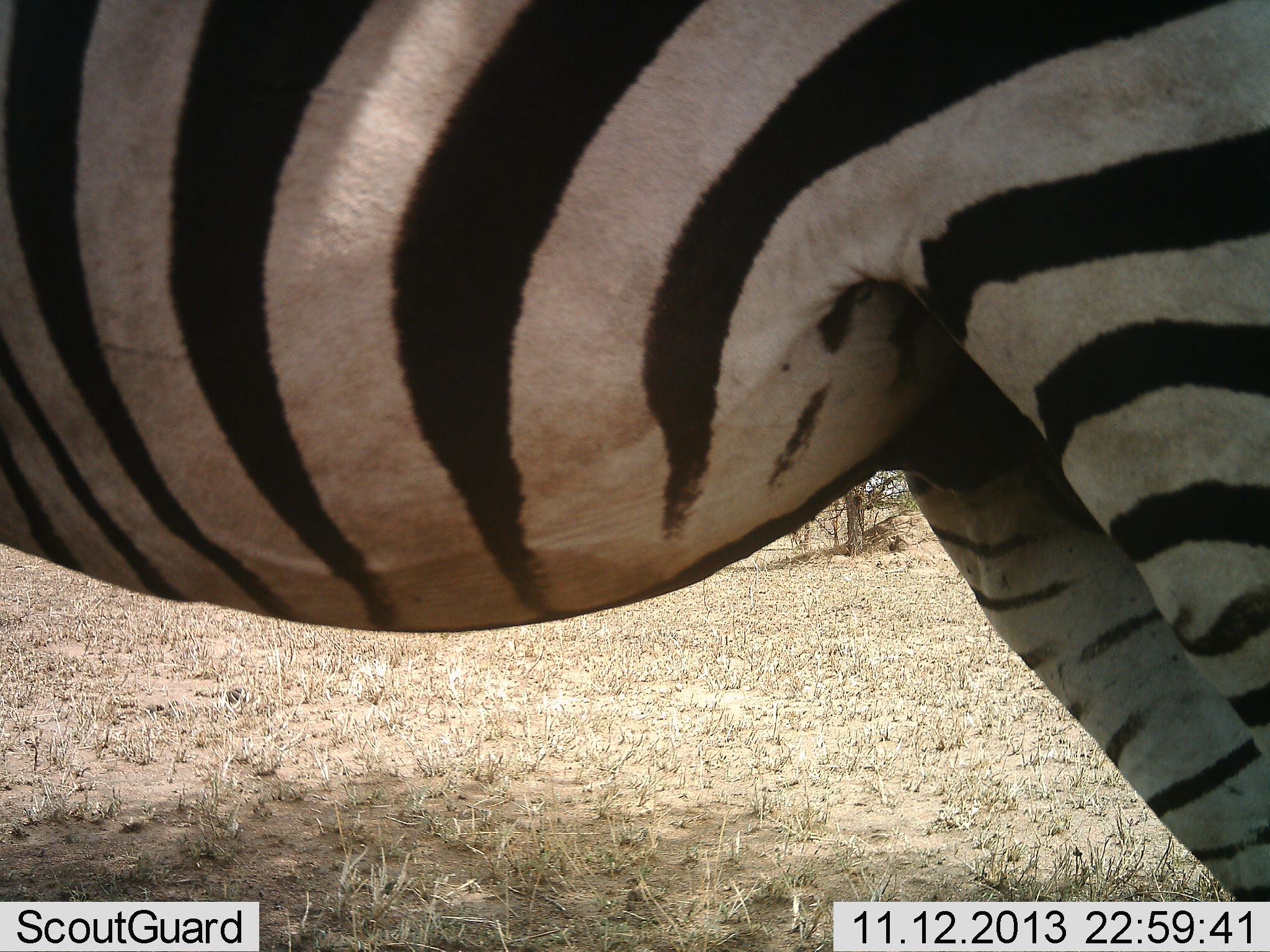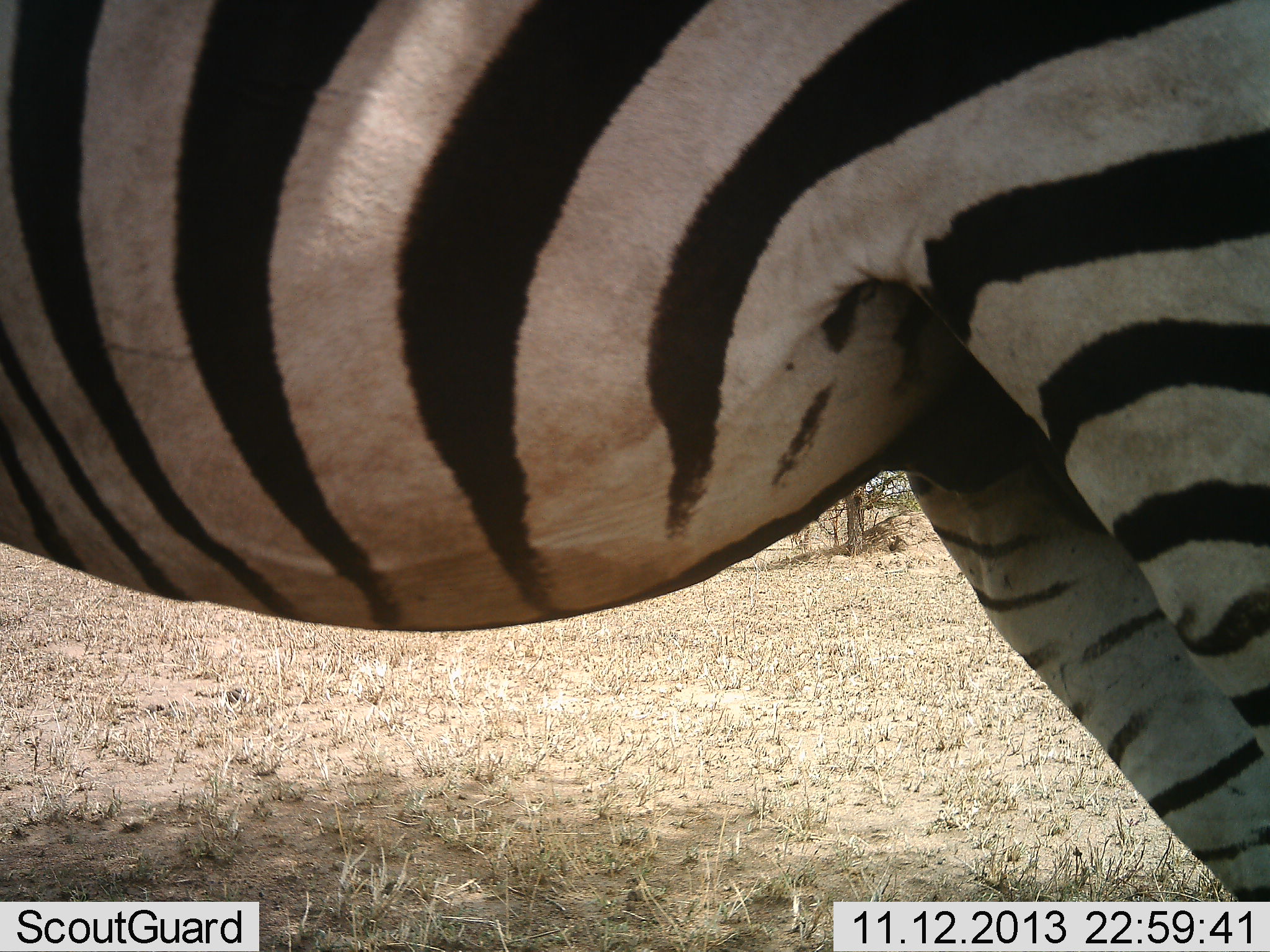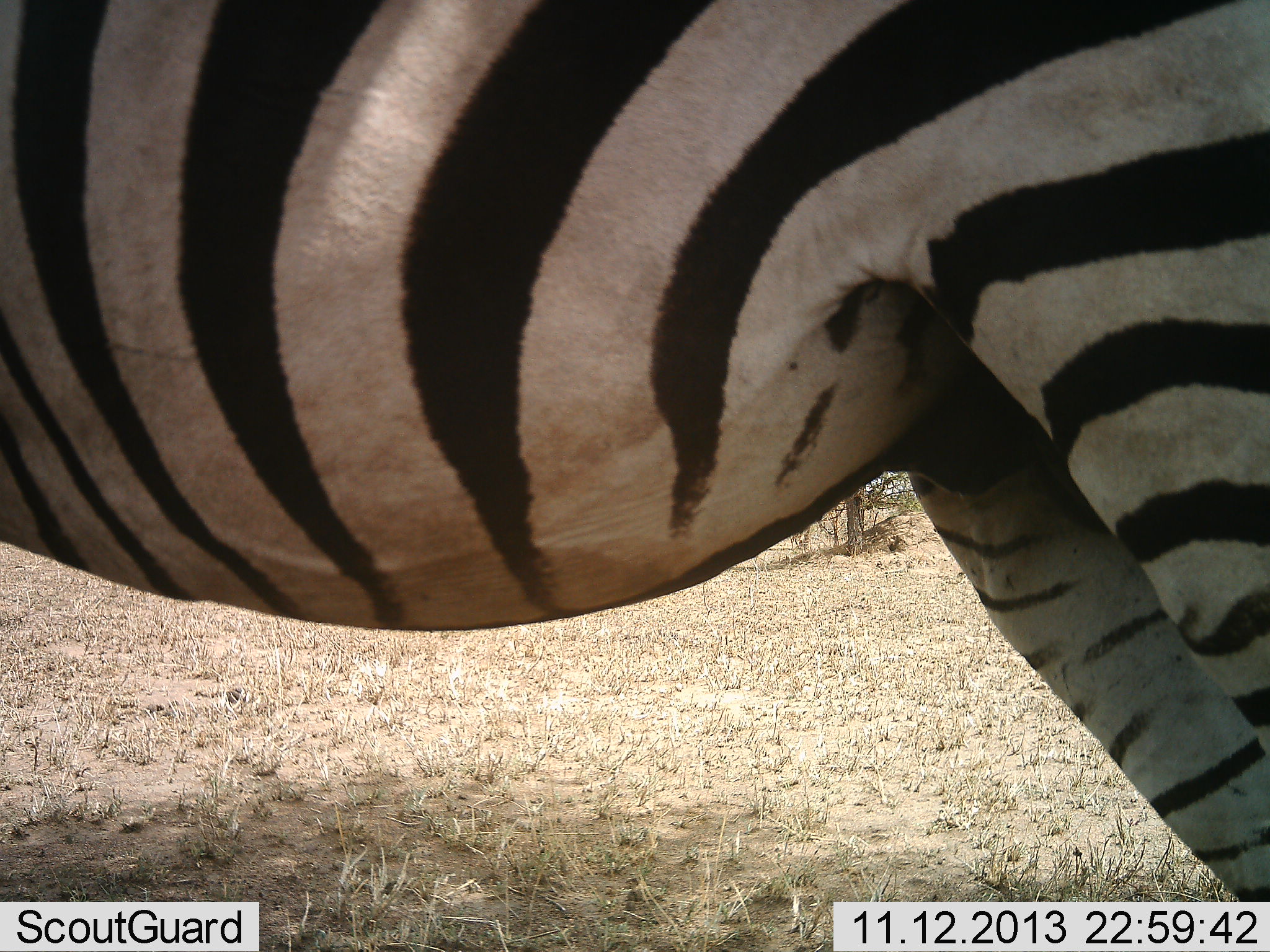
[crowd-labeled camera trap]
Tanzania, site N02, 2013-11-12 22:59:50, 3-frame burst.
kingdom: Animalia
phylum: Chordata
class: Mammalia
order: Perissodactyla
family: Equidae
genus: Equus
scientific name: Equus quagga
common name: plains zebra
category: zebra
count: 1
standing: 100%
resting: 0%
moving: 0%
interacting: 0%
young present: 0%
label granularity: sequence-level